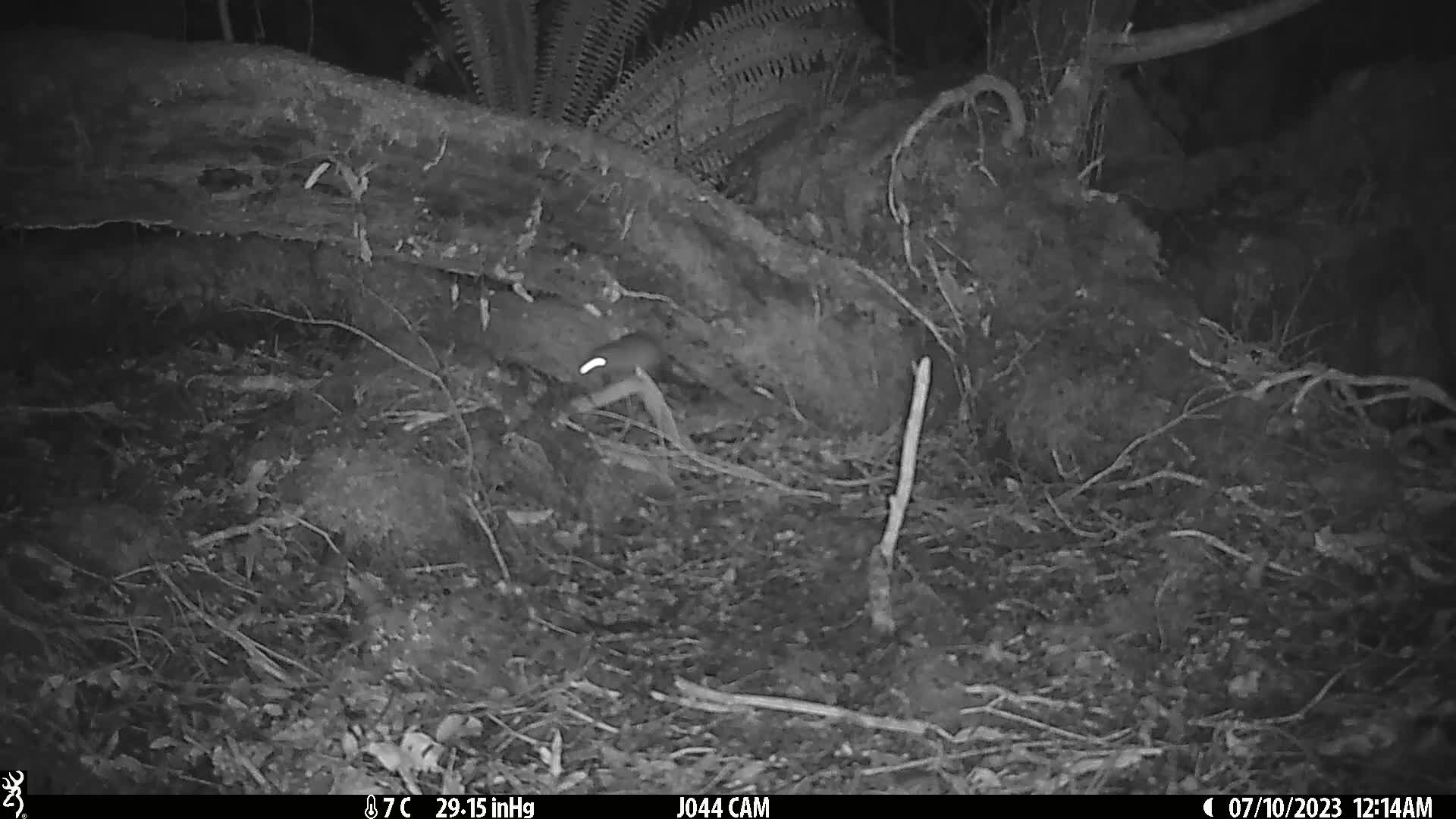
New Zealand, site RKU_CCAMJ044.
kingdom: Animalia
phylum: Chordata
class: Mammalia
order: Rodentia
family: Muridae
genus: Rattus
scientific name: Rattus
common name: rat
Rat (Rattus).